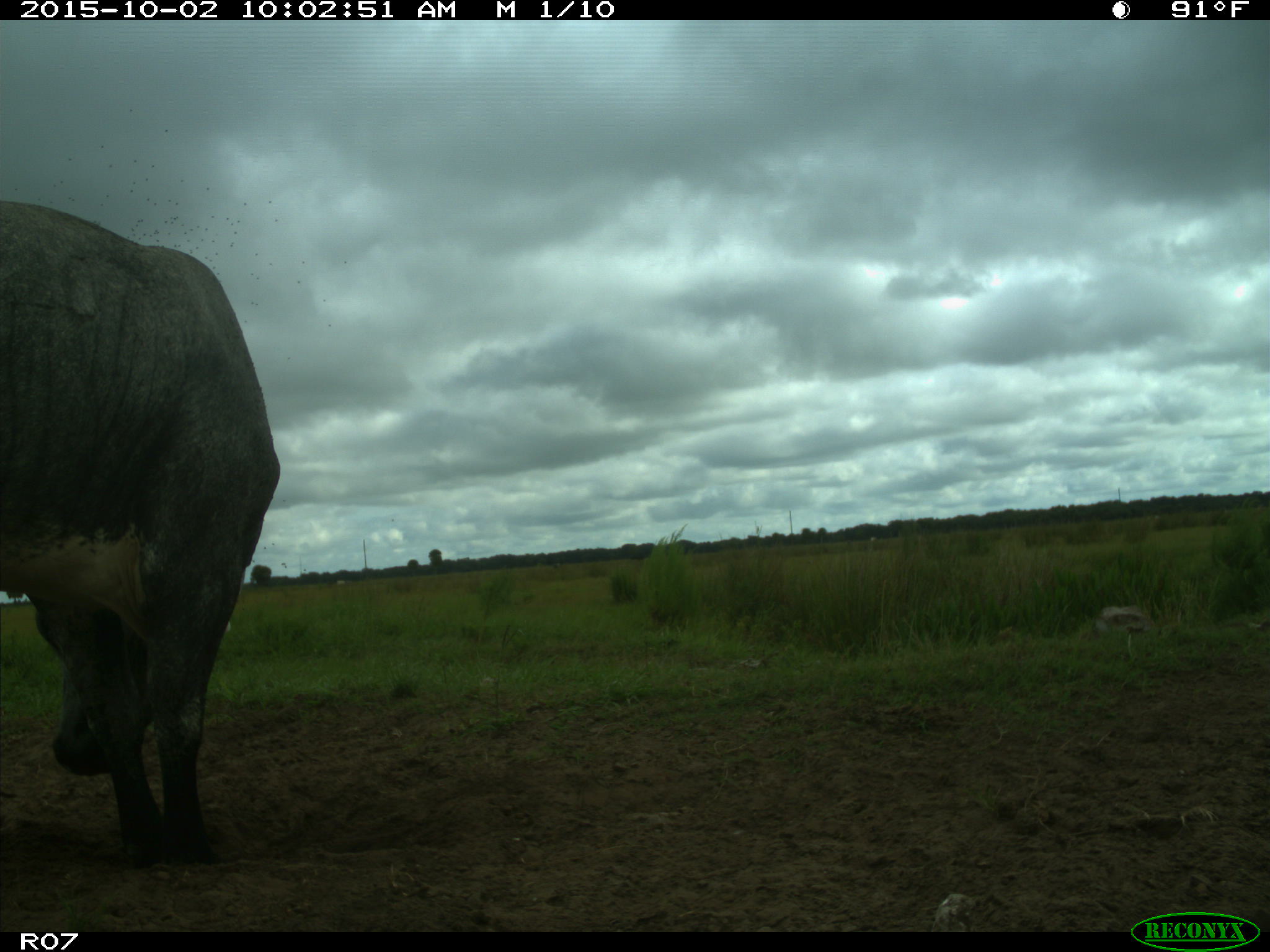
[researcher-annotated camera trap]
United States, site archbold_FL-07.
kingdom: Animalia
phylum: Chordata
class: Mammalia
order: Artiodactyla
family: Bovidae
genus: Bos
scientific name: Bos taurus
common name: domestic cow